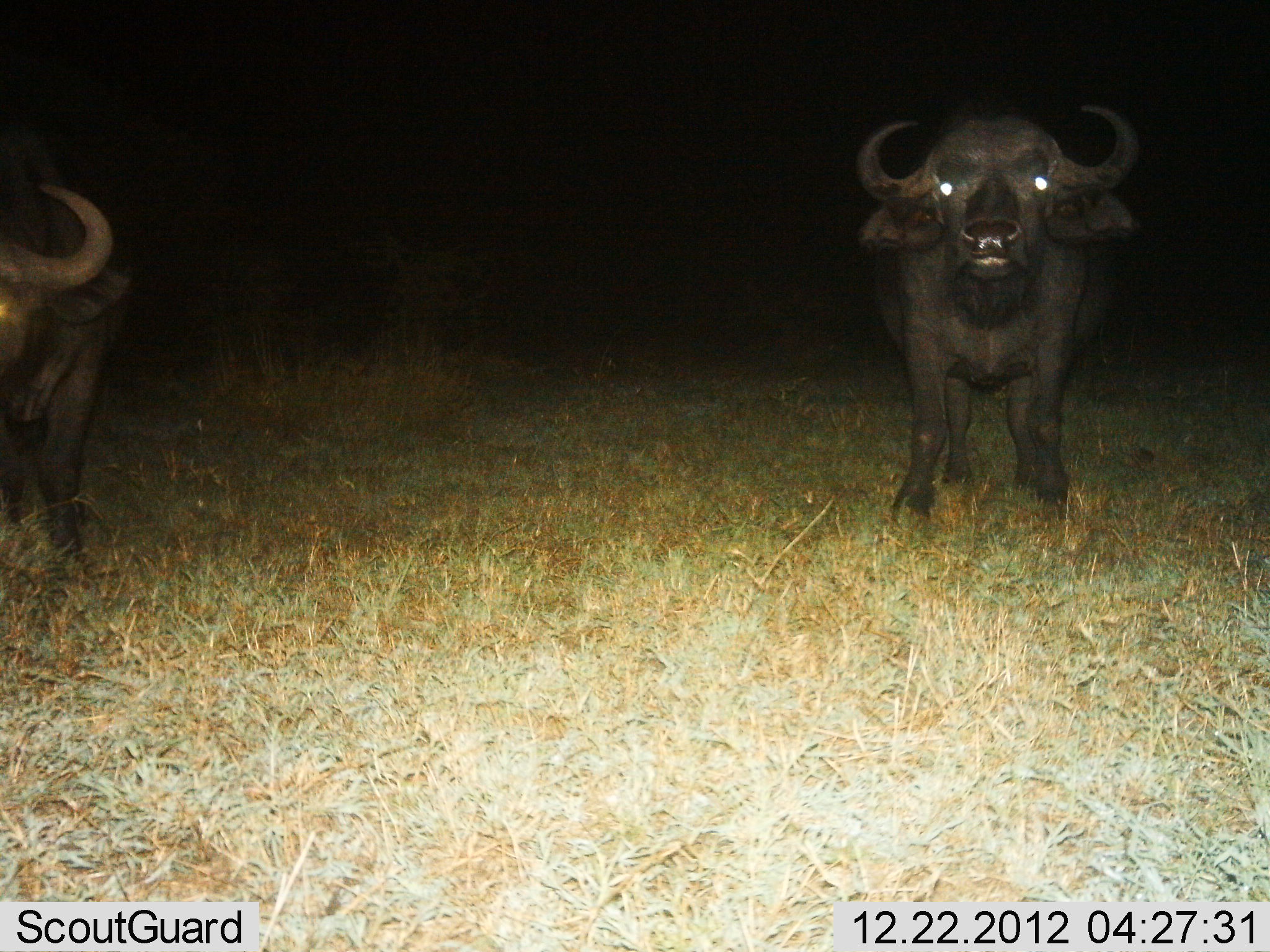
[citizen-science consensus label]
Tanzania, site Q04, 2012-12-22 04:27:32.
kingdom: Animalia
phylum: Chordata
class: Mammalia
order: Artiodactyla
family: Bovidae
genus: Syncerus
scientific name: Syncerus caffer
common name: cape buffalo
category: buffalo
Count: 2.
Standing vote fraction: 100%.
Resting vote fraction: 0%.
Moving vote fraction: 0%.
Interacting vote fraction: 0%.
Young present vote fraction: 0%.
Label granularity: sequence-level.